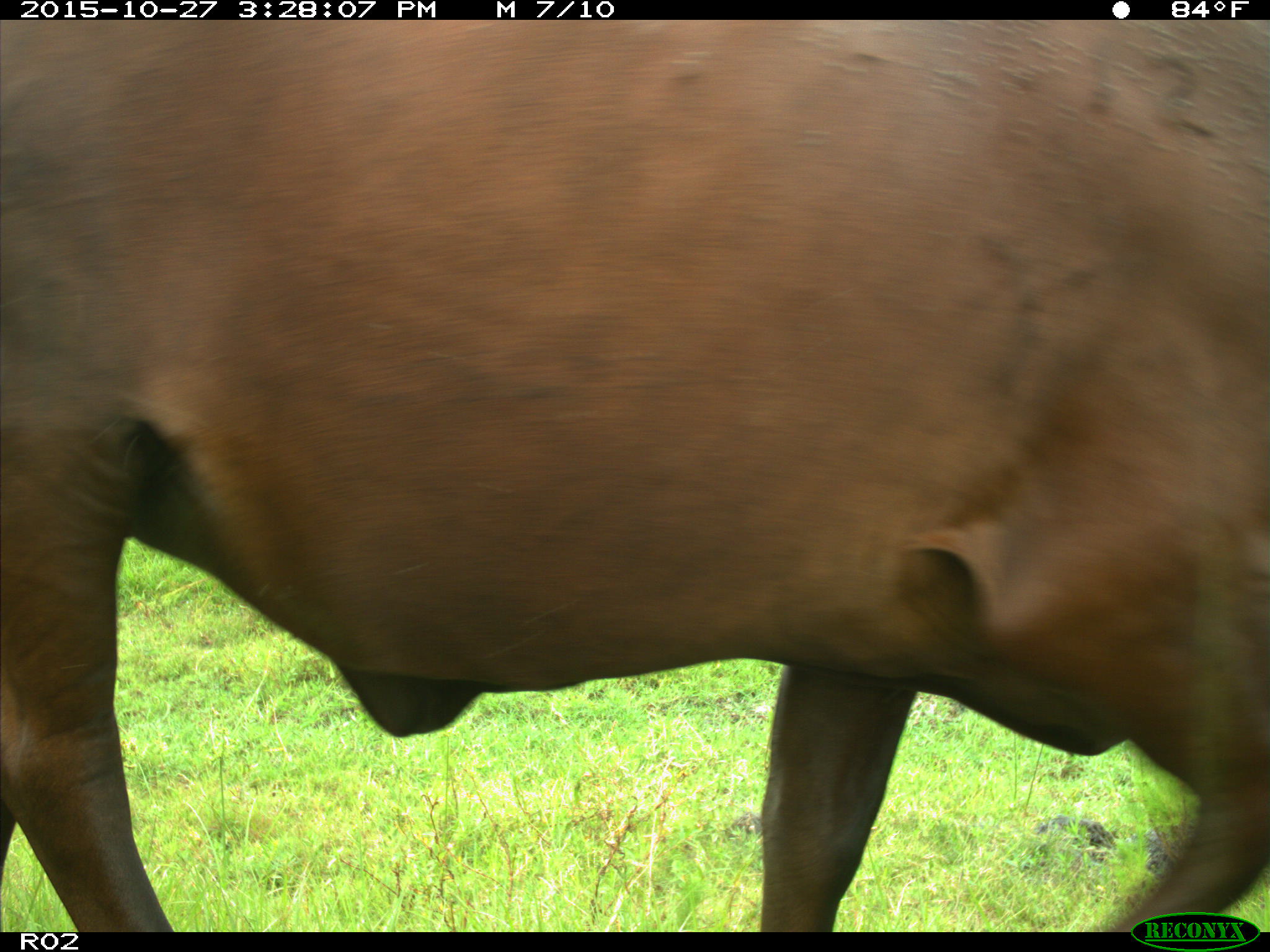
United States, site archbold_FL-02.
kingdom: Animalia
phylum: Chordata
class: Mammalia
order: Artiodactyla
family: Bovidae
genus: Bos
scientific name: Bos taurus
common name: domestic cow